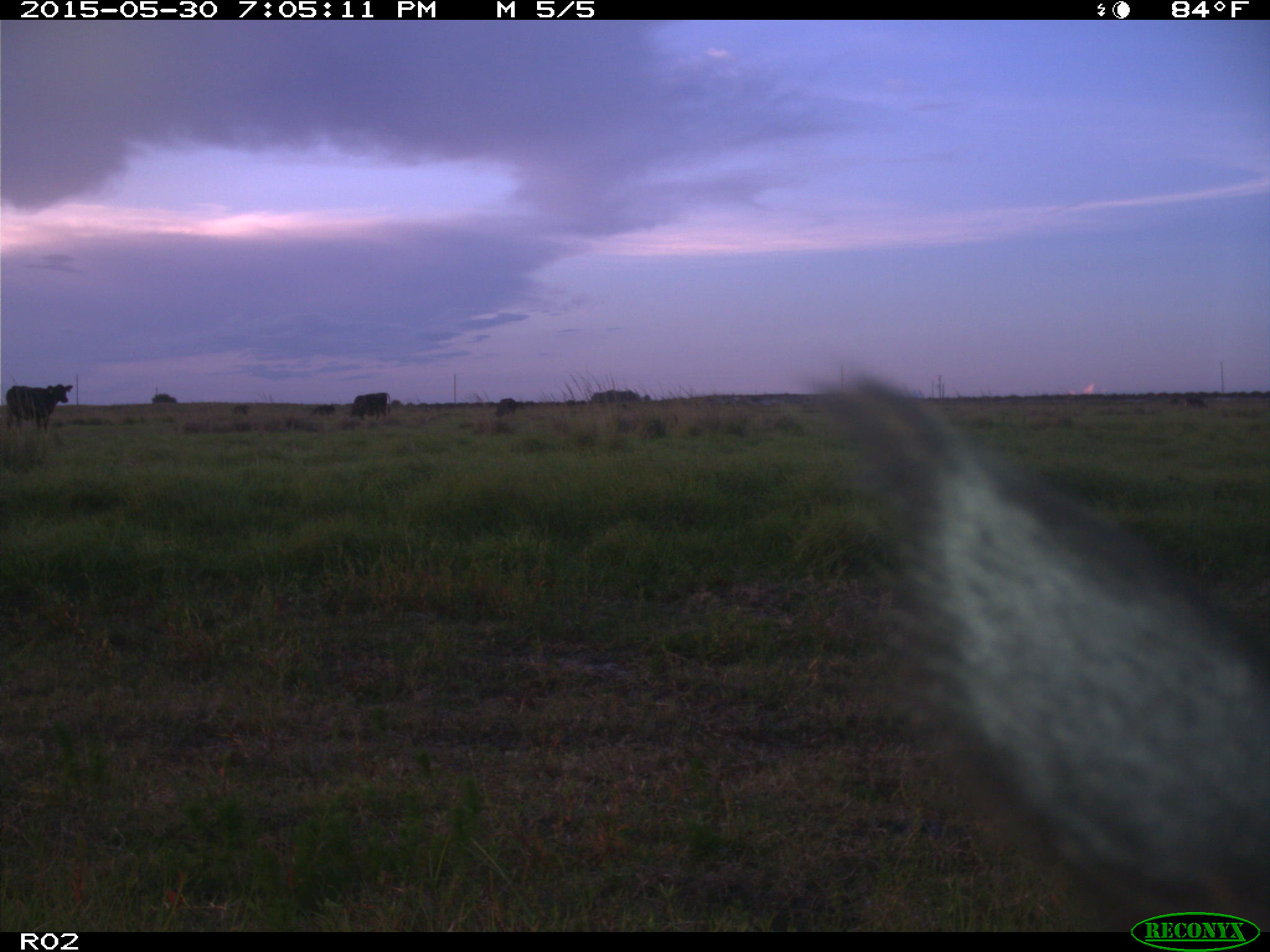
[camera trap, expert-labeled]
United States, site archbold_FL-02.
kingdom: Animalia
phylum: Chordata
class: Mammalia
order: Artiodactyla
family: Bovidae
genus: Bos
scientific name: Bos taurus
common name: domestic cow